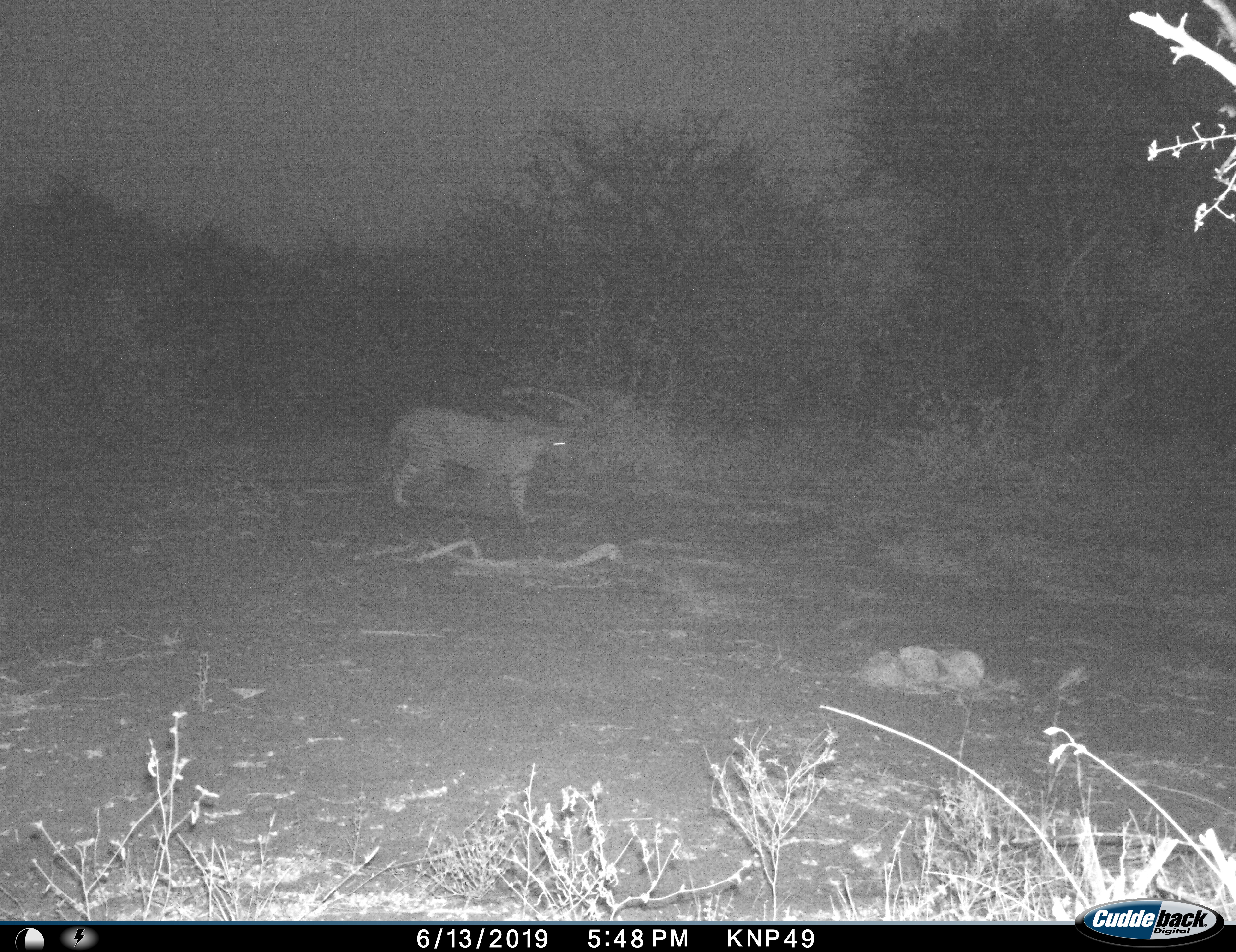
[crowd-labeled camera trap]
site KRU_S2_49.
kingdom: Animalia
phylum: Chordata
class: Mammalia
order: Carnivora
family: Felidae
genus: Panthera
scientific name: Panthera pardus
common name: leopard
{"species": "leopard (Panthera pardus)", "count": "1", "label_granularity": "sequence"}